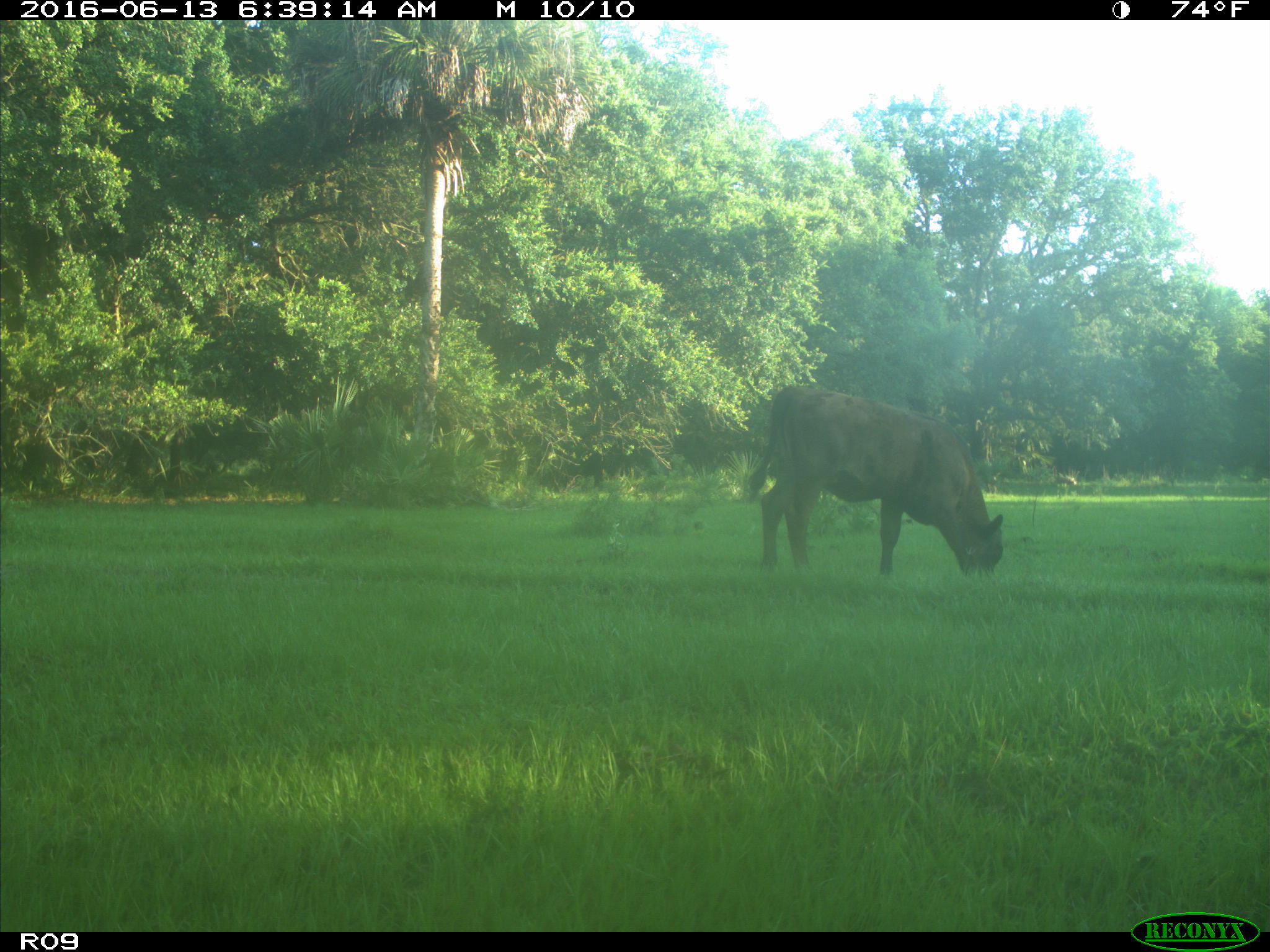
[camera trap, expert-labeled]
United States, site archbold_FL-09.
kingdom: Animalia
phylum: Chordata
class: Mammalia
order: Artiodactyla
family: Bovidae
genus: Bos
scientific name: Bos taurus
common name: domestic cow